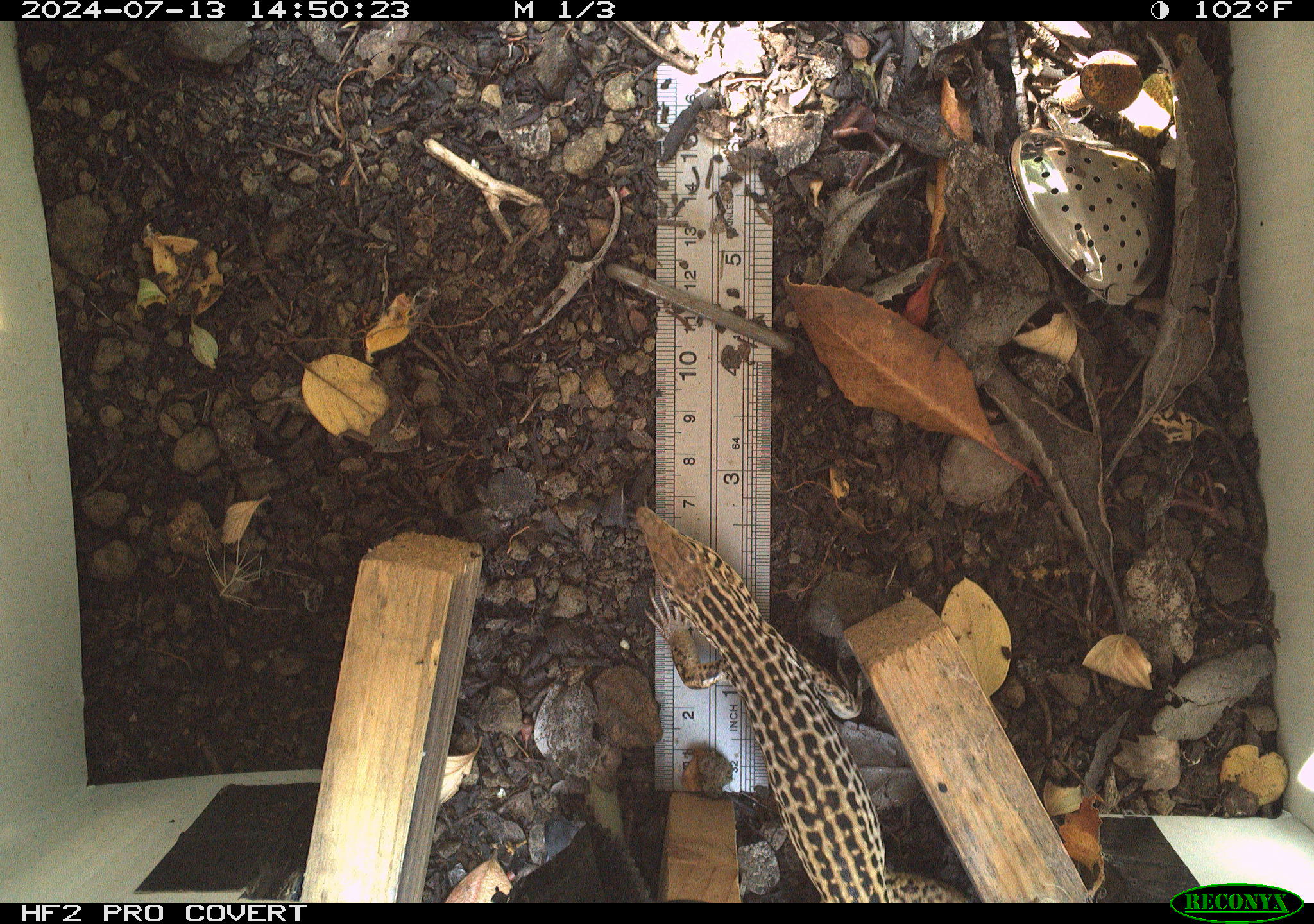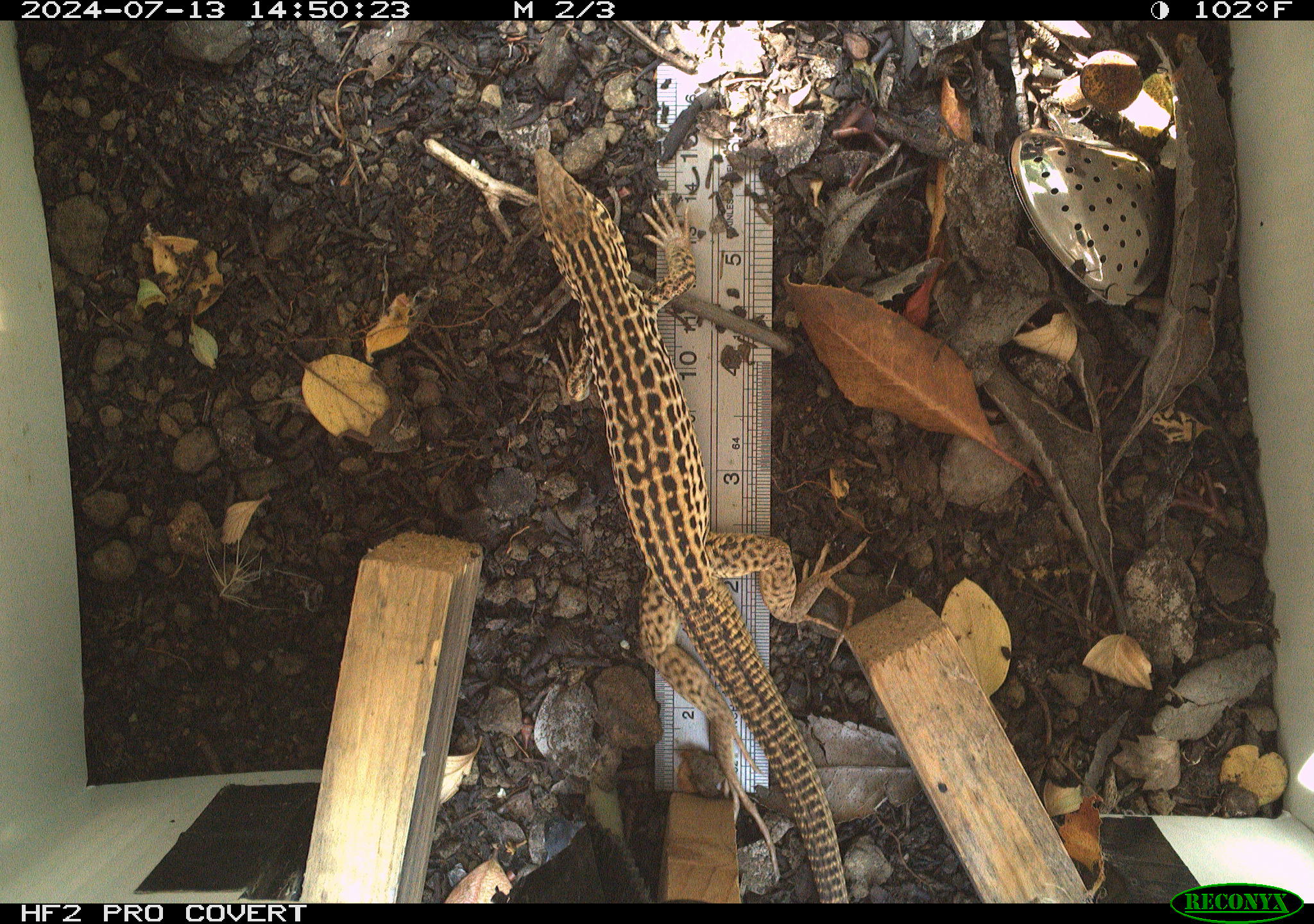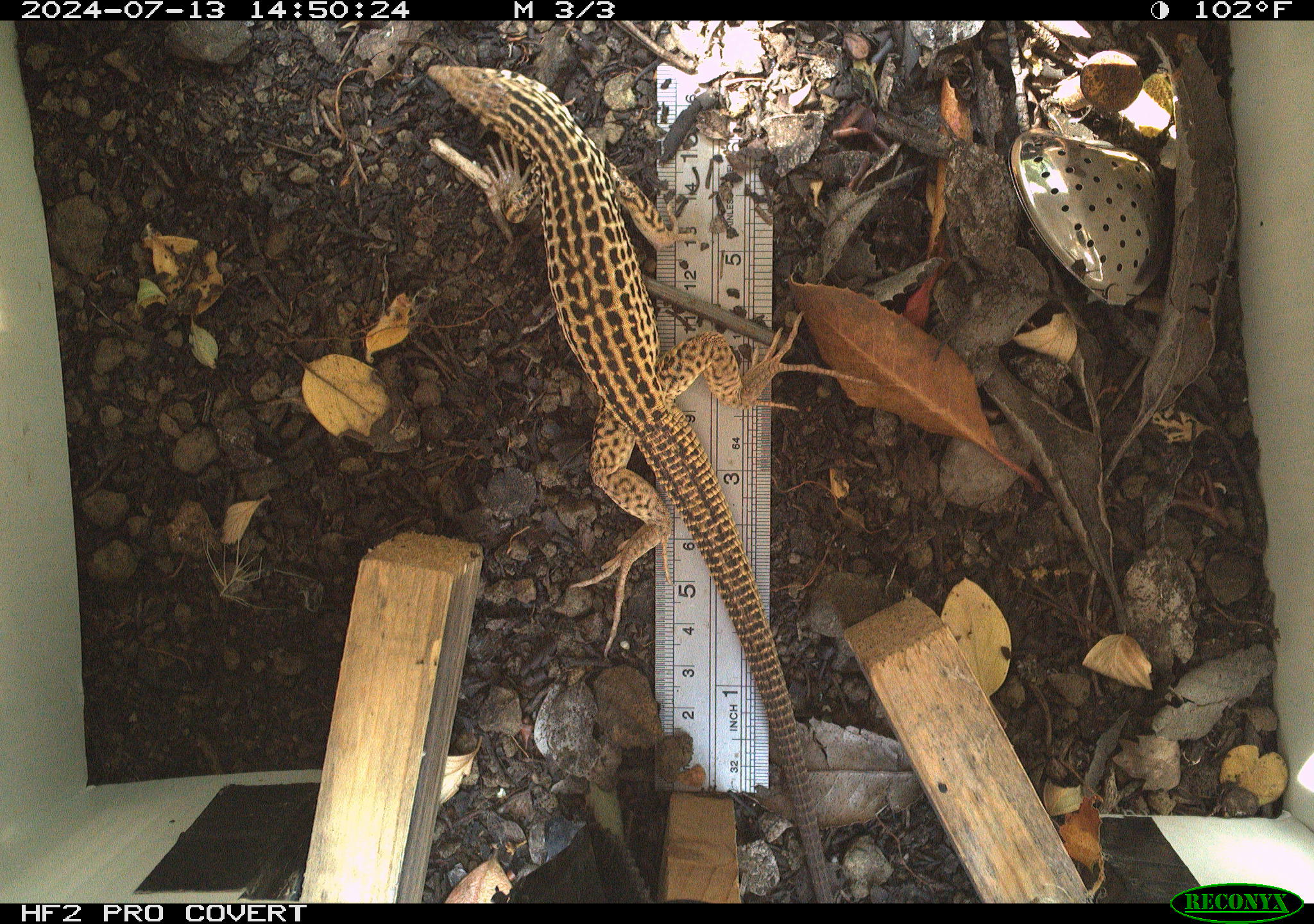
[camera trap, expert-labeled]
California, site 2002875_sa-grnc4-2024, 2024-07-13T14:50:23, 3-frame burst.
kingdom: Animalia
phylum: Chordata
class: Reptilia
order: Squamata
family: Teiidae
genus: Aspidoscelis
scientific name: Aspidoscelis tigris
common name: western whiptail